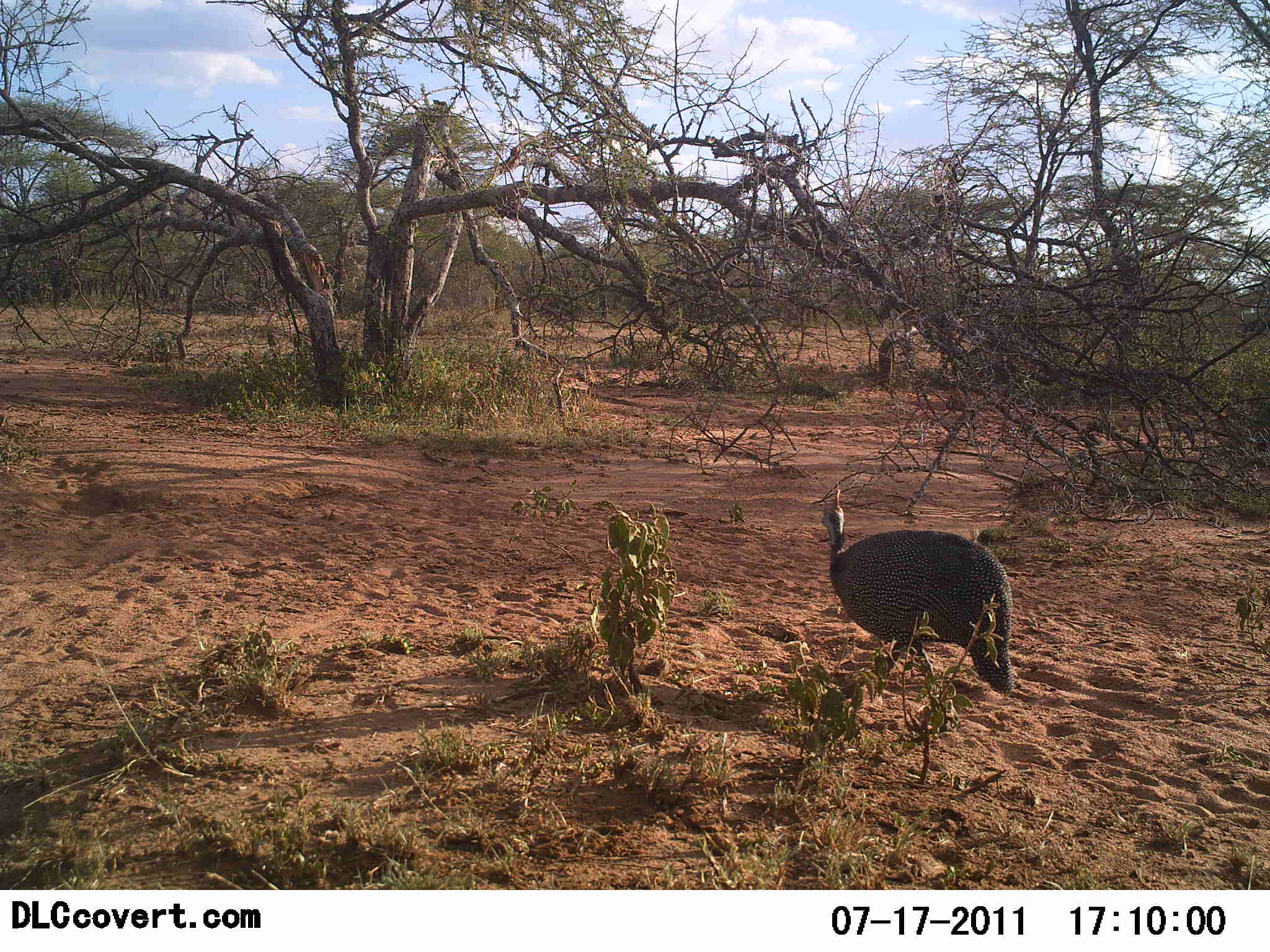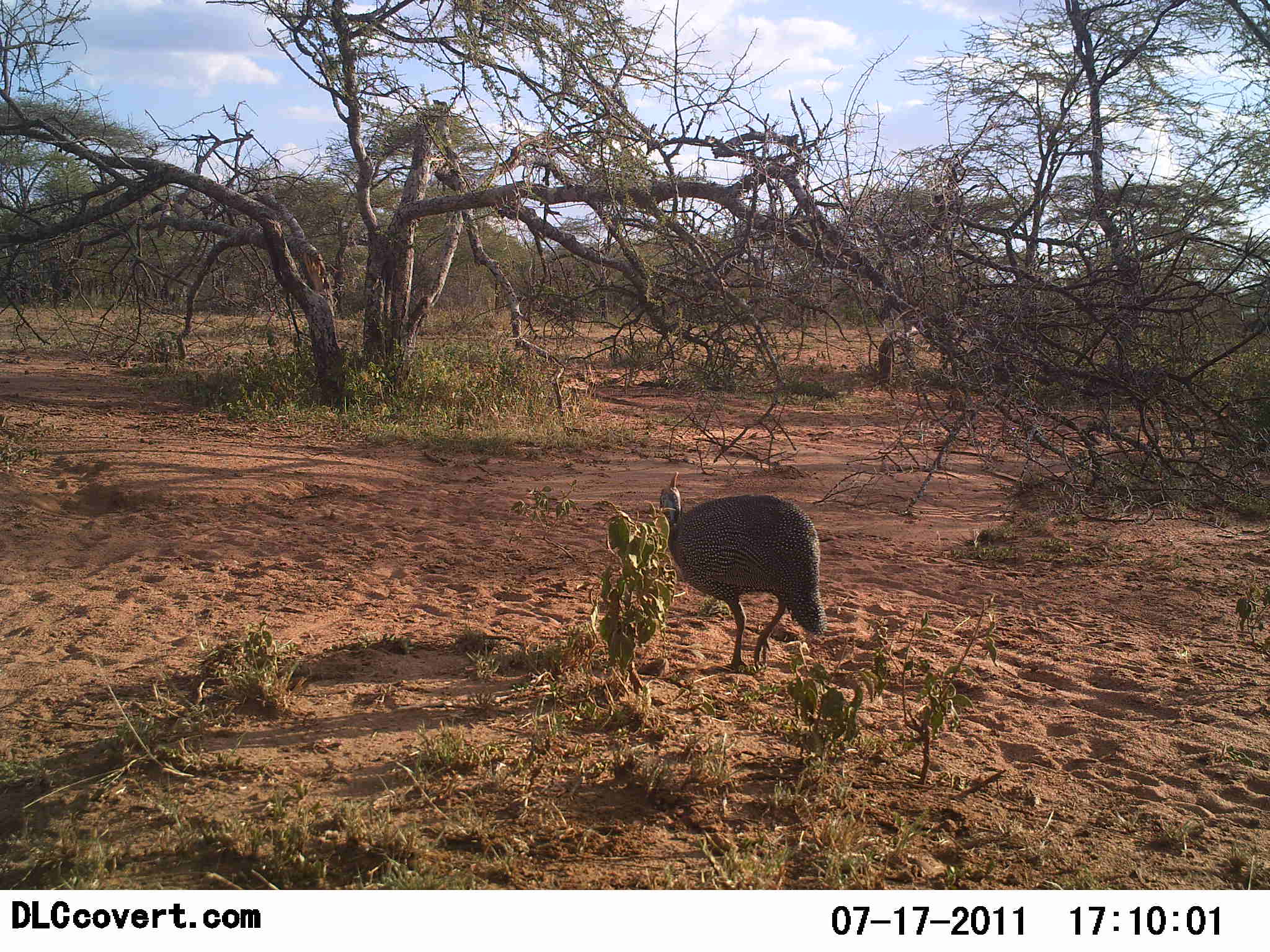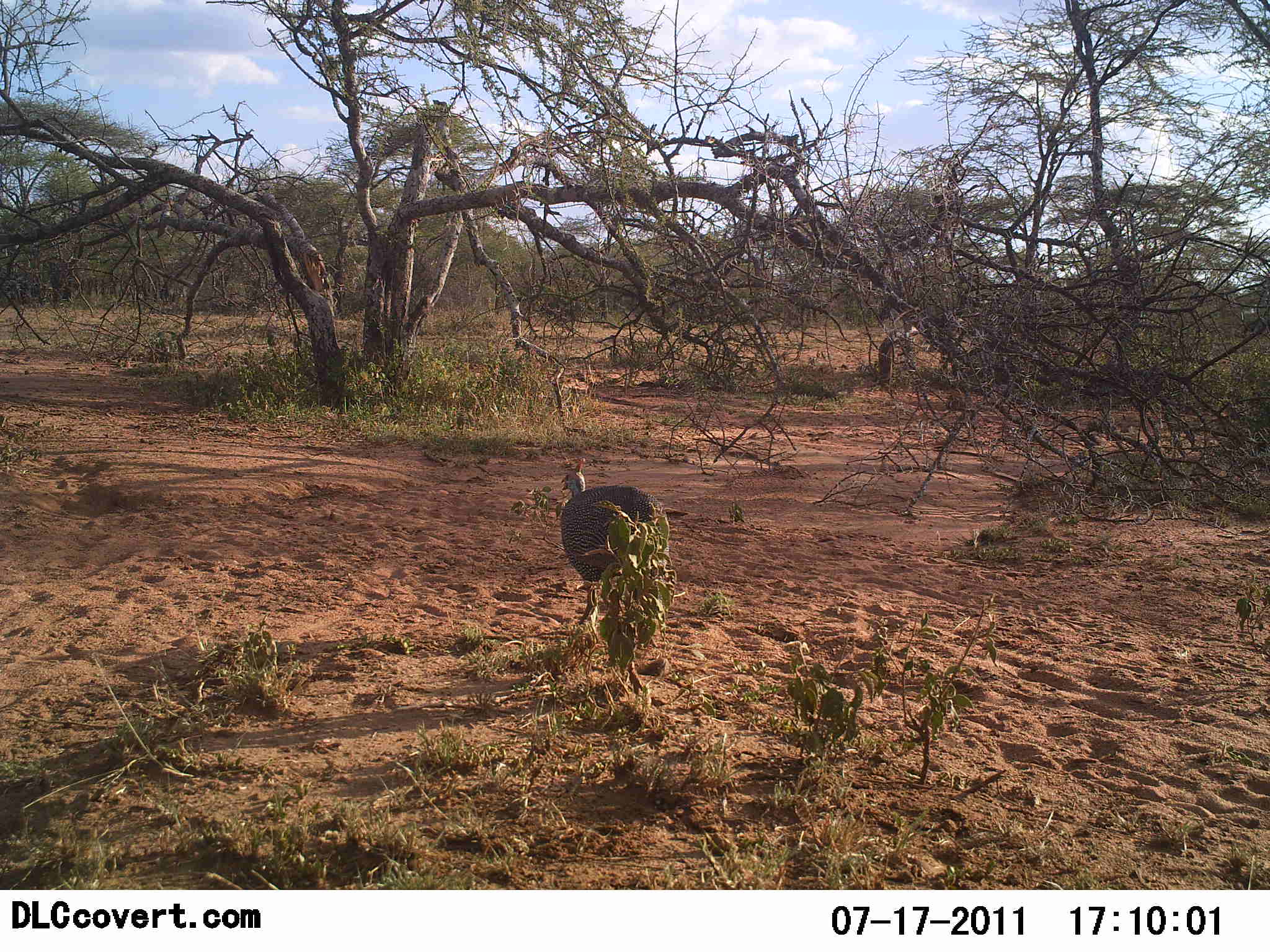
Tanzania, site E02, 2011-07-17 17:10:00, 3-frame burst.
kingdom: Animalia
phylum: Chordata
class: Aves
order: Galliformes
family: Numididae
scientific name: Numididae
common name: guinea fowl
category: guineafowl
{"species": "guineafowl (guinea fowl) (Numididae)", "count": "1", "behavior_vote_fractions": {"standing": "0%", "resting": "0%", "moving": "91%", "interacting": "9%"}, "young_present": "0%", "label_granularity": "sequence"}